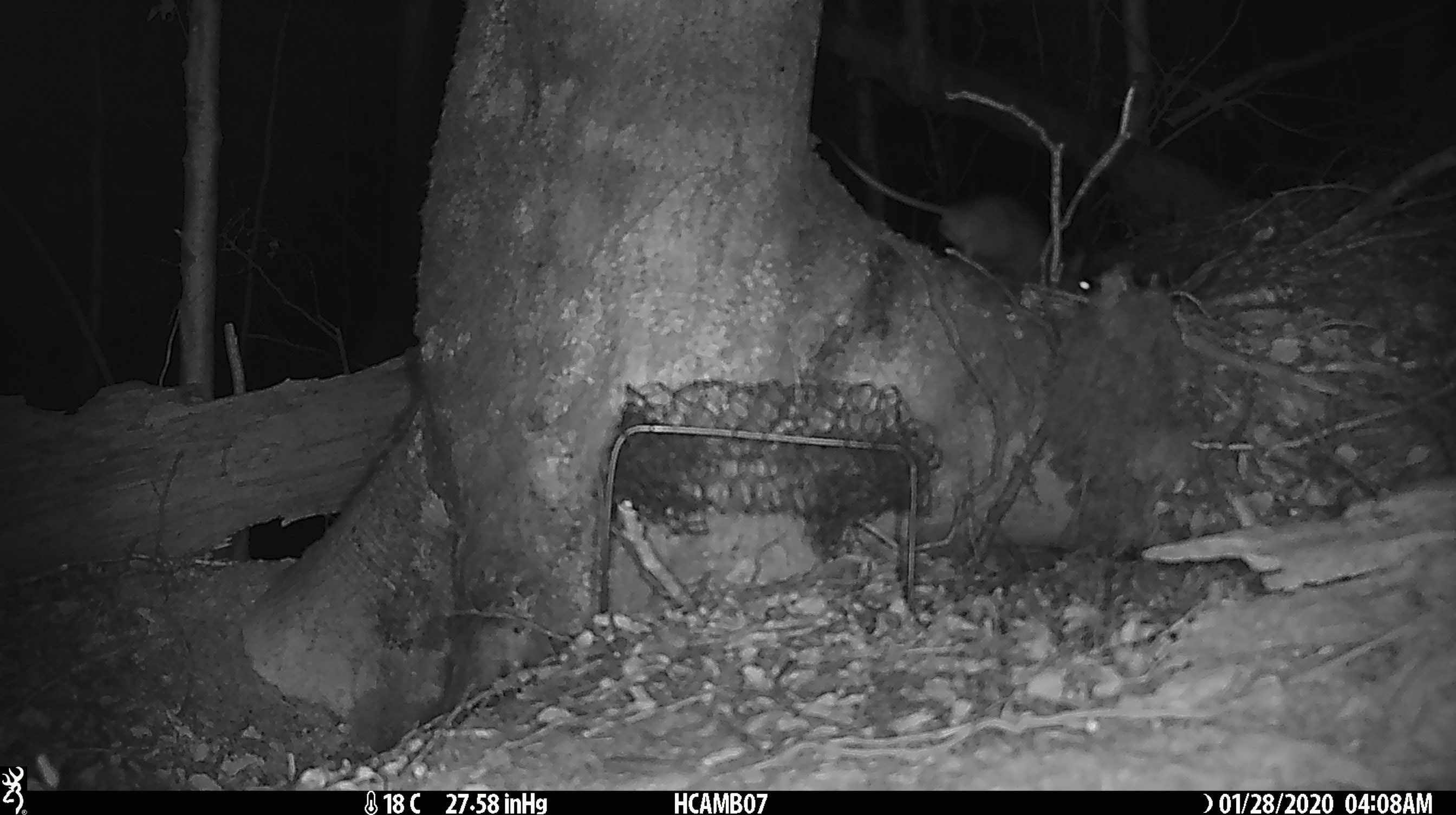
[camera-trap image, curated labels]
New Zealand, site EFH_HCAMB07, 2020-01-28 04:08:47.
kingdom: Animalia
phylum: Chordata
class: Mammalia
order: Rodentia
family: Muridae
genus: Rattus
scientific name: Rattus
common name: rat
Rat (Rattus).